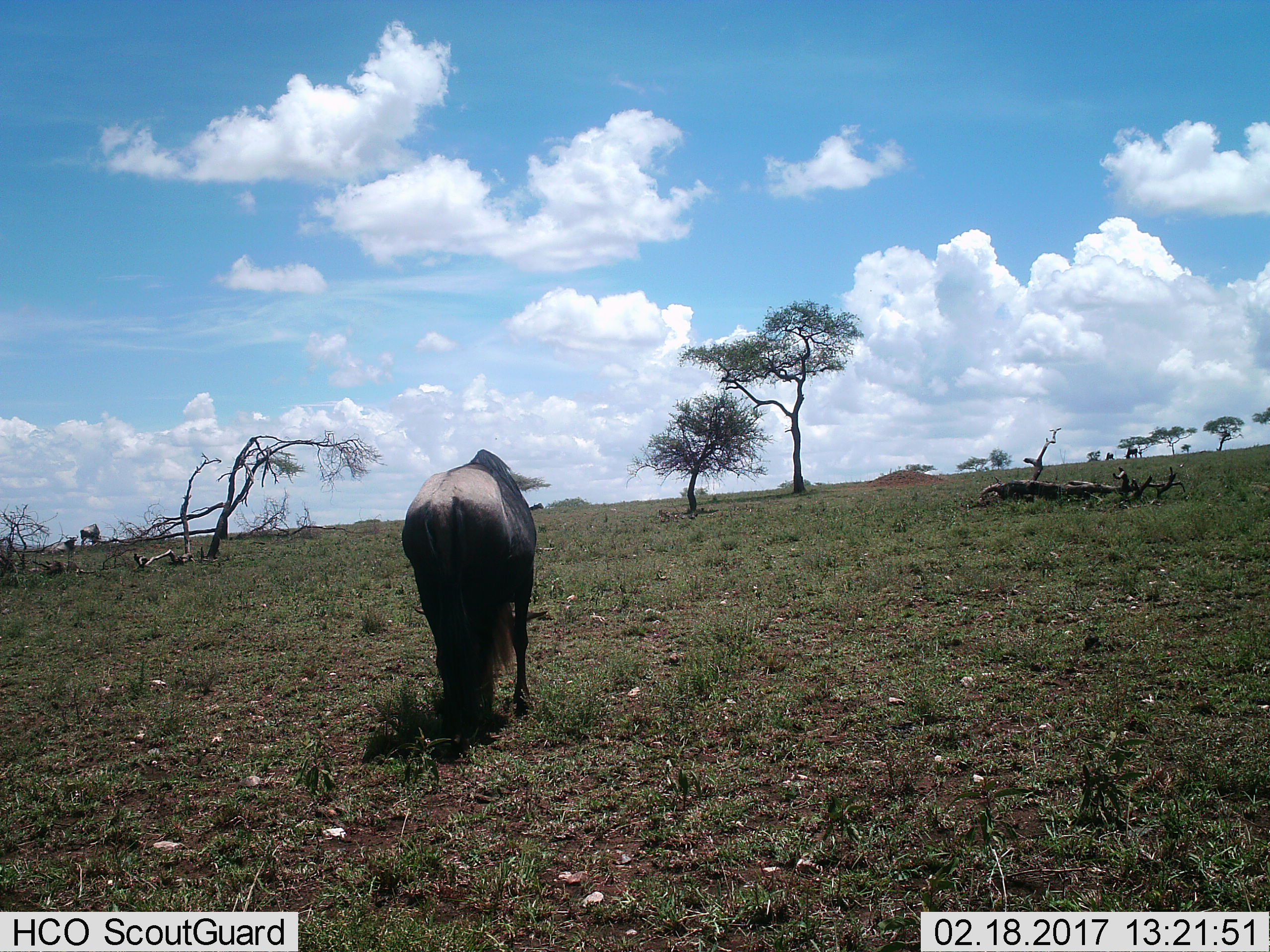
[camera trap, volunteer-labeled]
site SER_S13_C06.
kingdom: Animalia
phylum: Chordata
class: Mammalia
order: Artiodactyla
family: Bovidae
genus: Connochaetes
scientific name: Connochaetes taurinus taurinus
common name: blue wildebeest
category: wildebeestblue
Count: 1.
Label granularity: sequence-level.